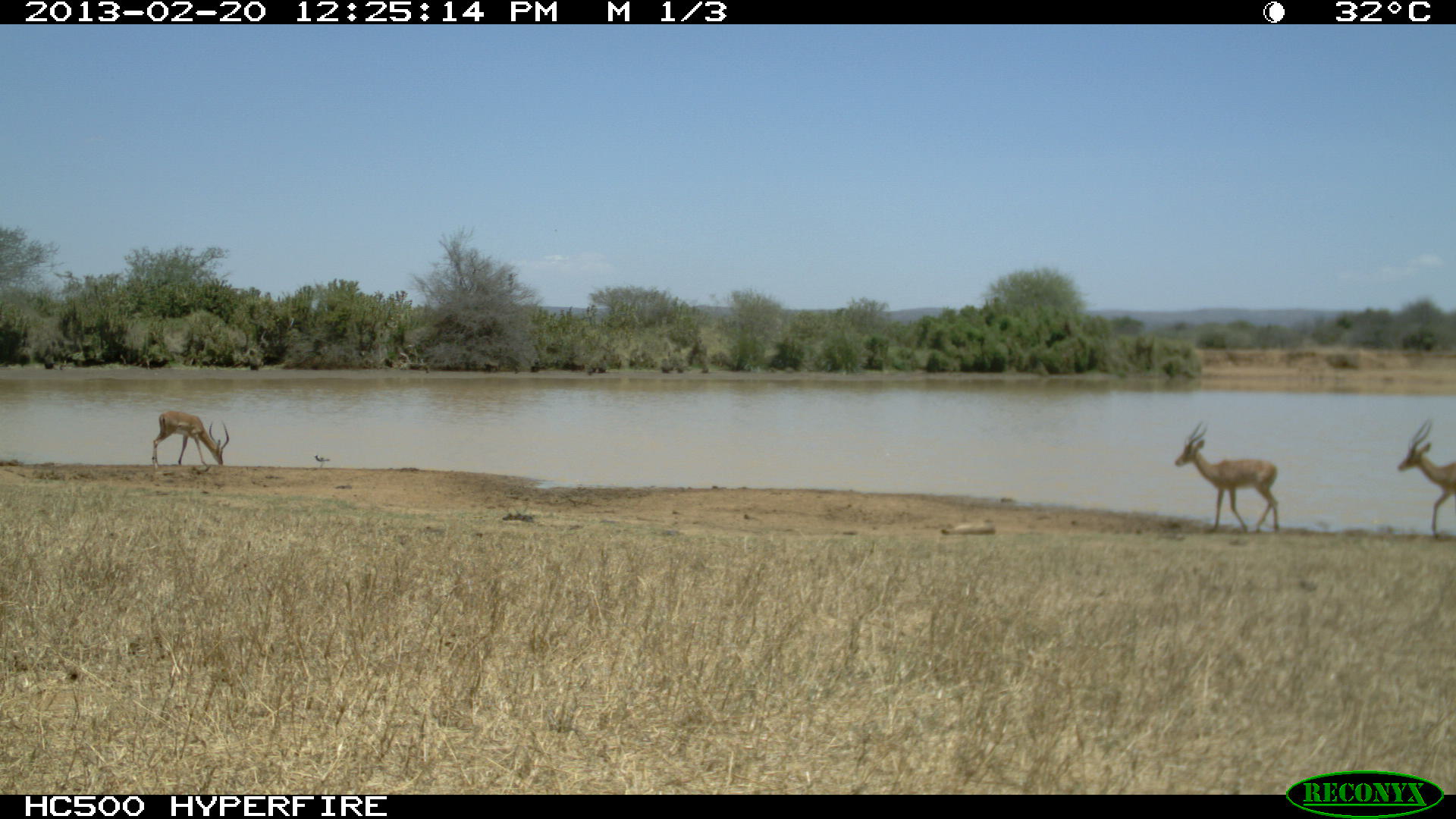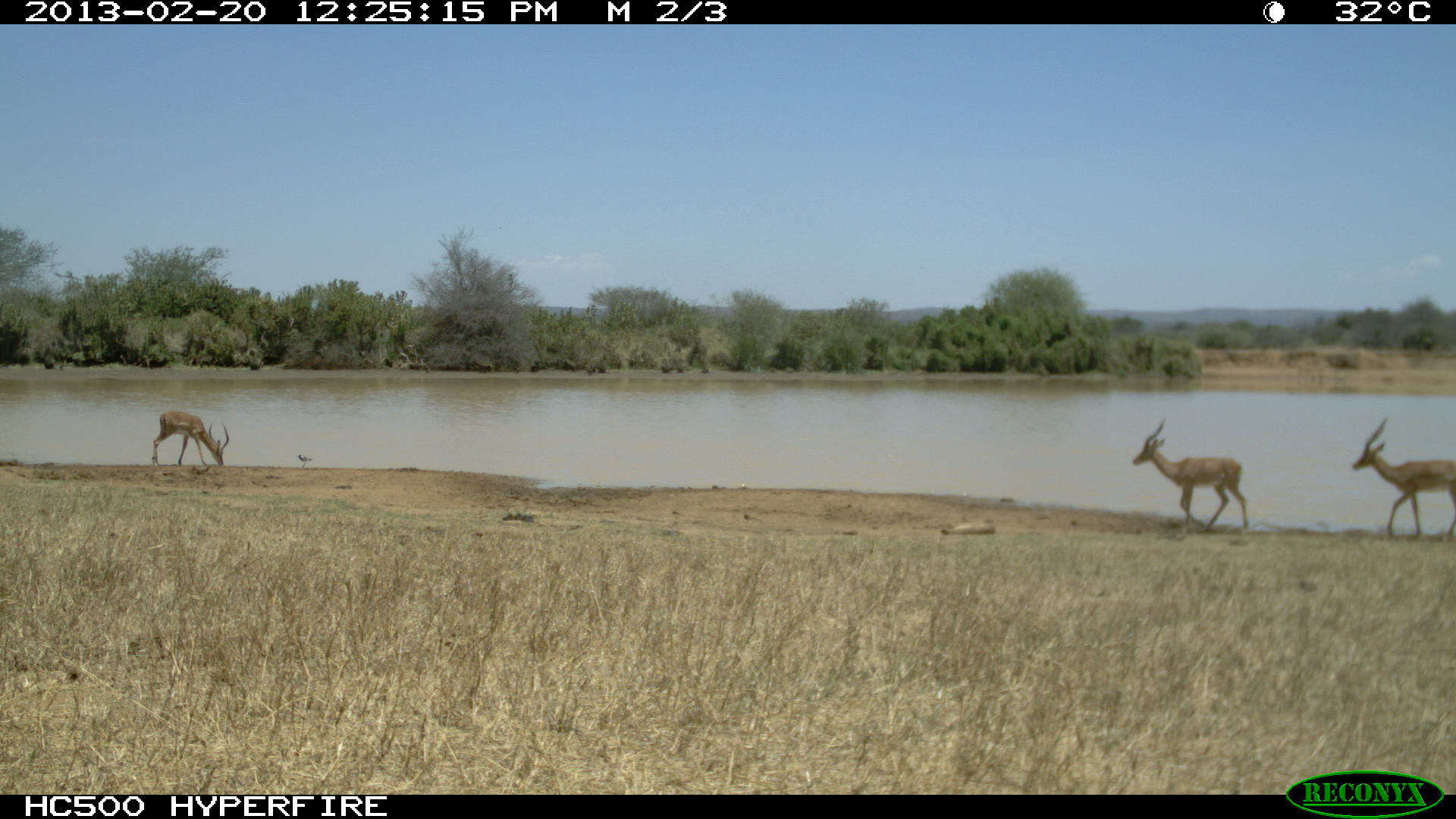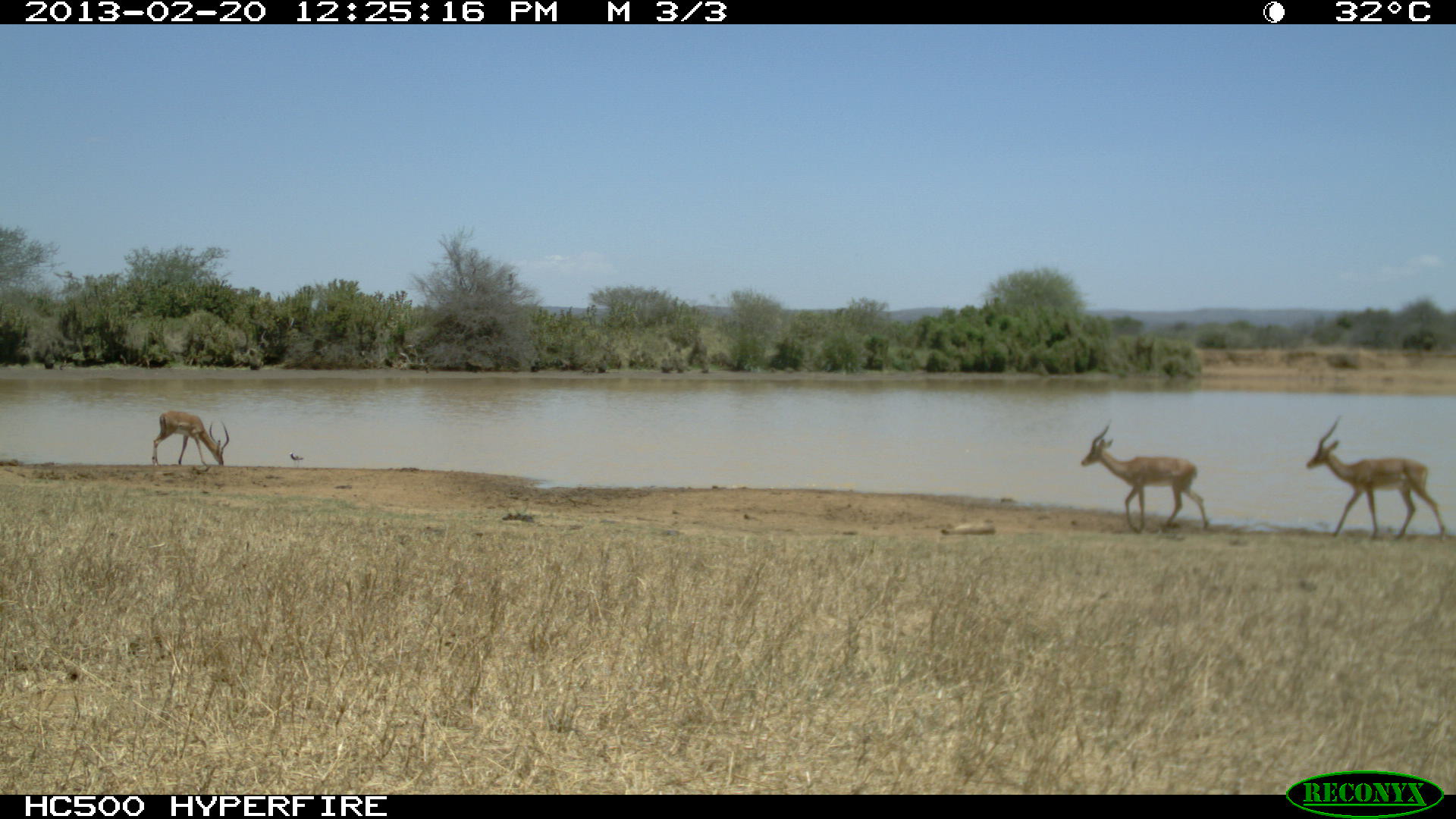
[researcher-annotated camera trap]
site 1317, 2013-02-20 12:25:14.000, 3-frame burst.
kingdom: Animalia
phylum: Chordata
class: Mammalia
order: Artiodactyla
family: Bovidae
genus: Aepyceros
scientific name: Aepyceros melampus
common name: impala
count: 3